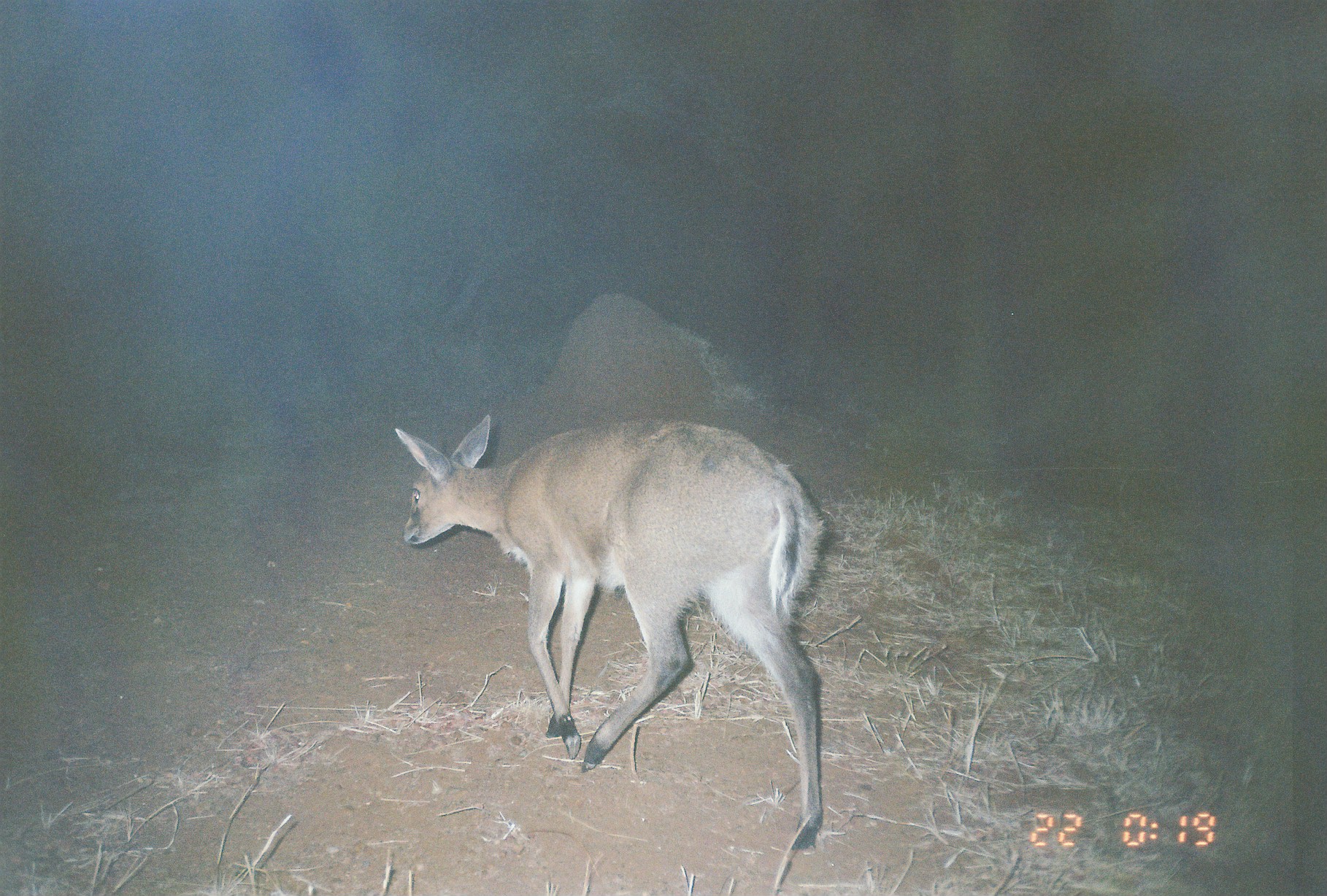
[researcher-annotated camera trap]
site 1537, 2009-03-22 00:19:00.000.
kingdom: Animalia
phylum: Chordata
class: Mammalia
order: Artiodactyla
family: Bovidae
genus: Sylvicapra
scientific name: Sylvicapra grimmia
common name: bush duiker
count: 1